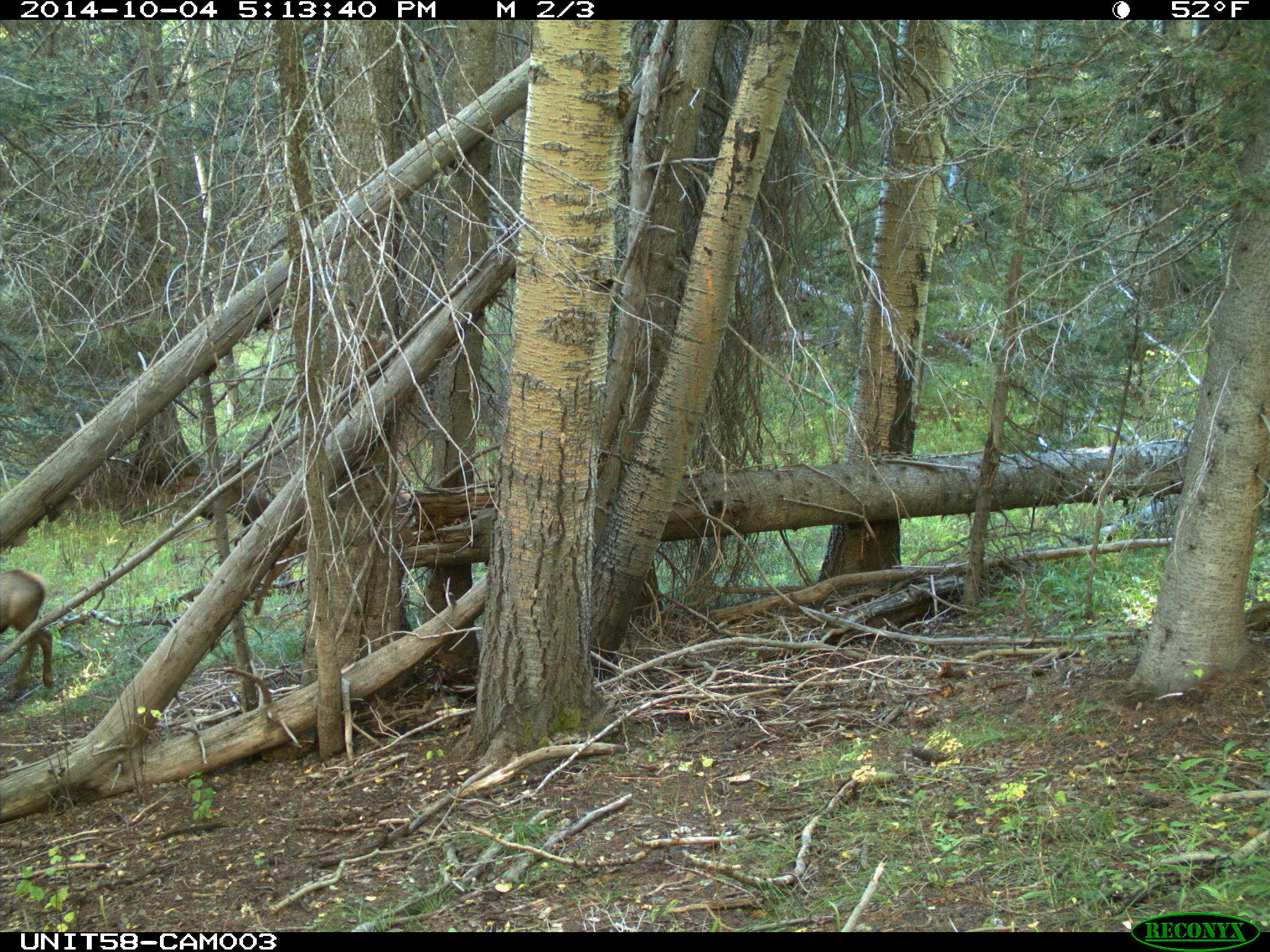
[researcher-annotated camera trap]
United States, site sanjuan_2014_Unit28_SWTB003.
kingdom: Animalia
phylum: Chordata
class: Mammalia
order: Artiodactyla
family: Cervidae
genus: Cervus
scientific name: Cervus elaphus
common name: red deer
Cervus elaphus (red deer).